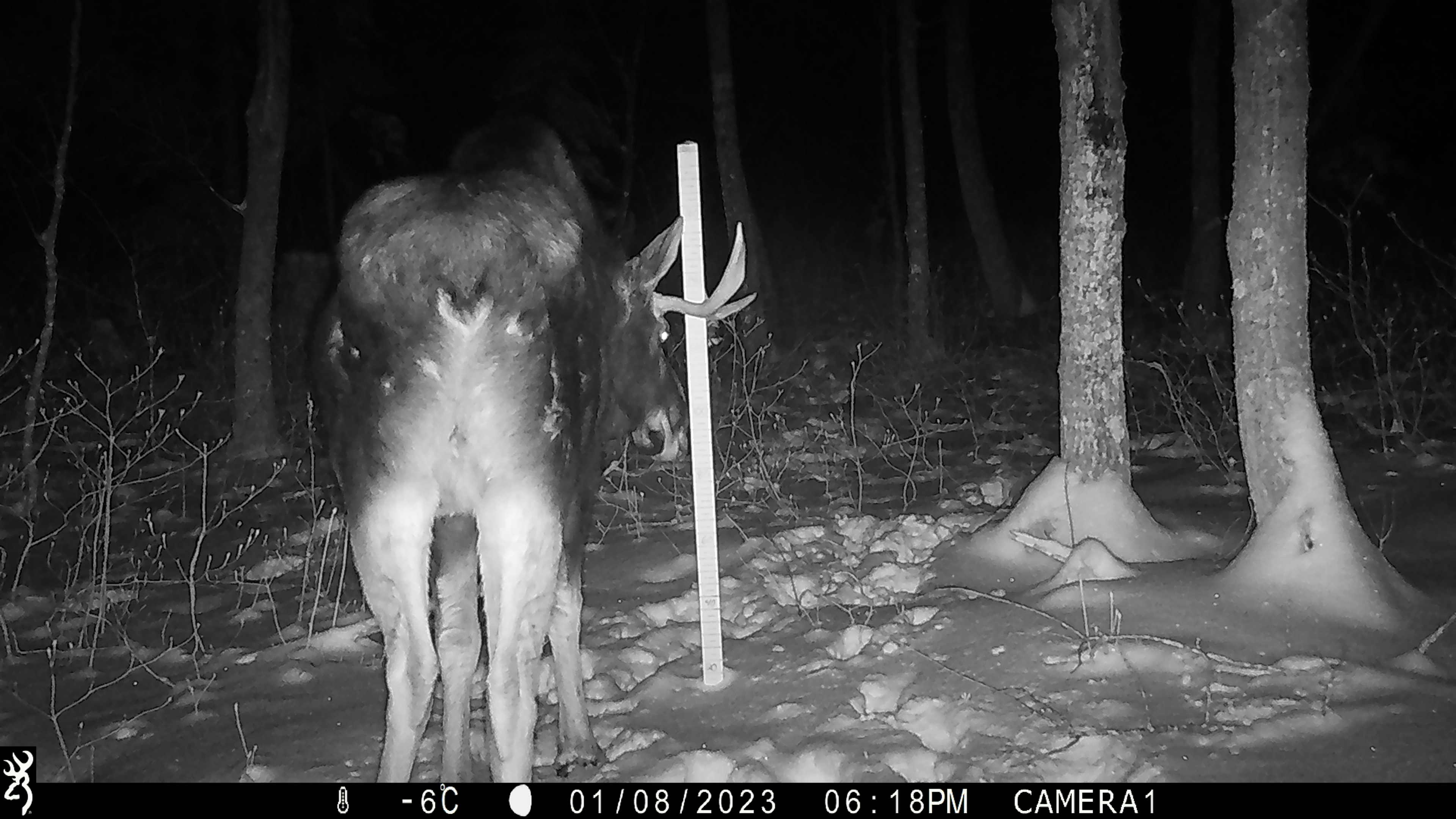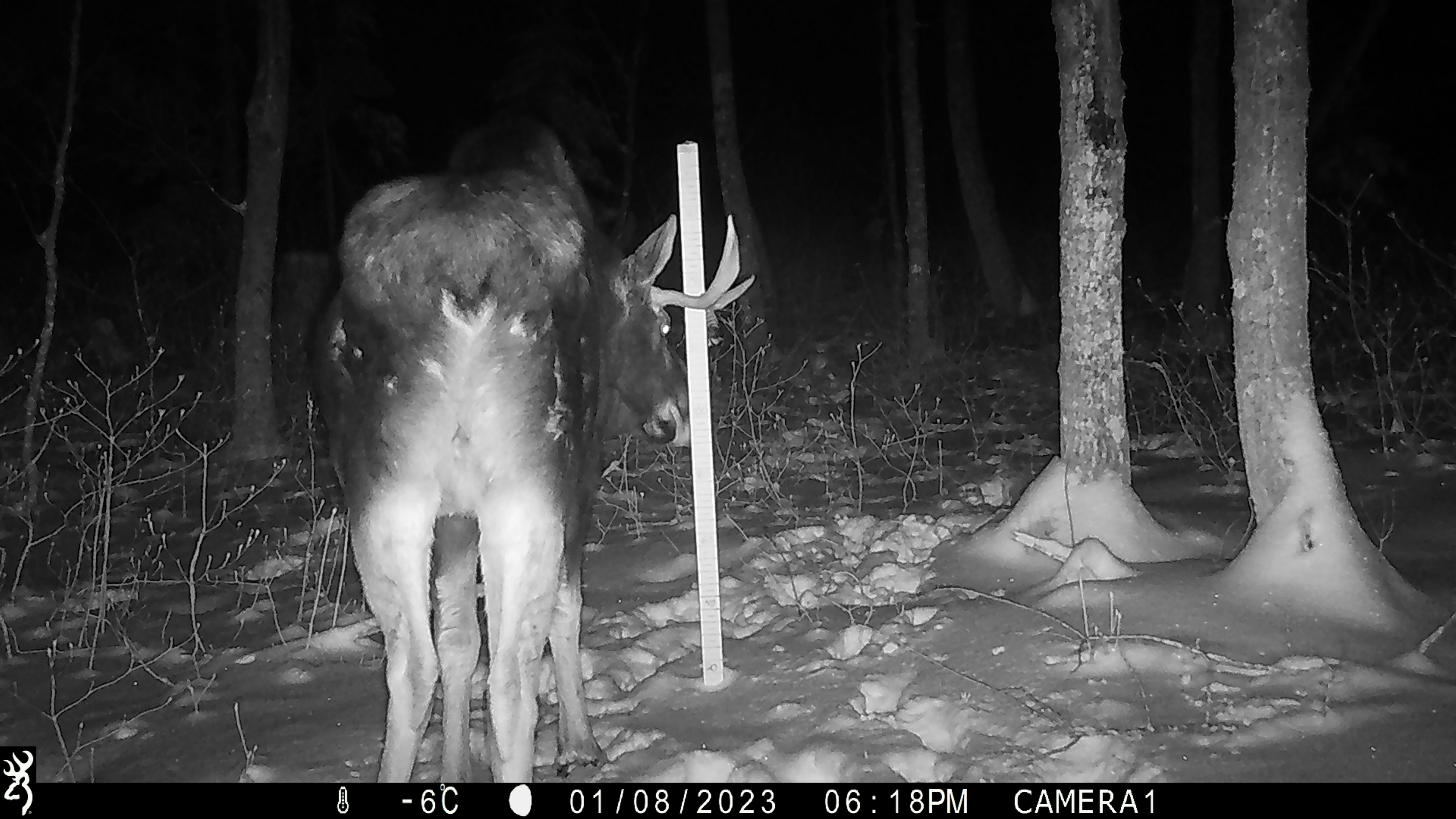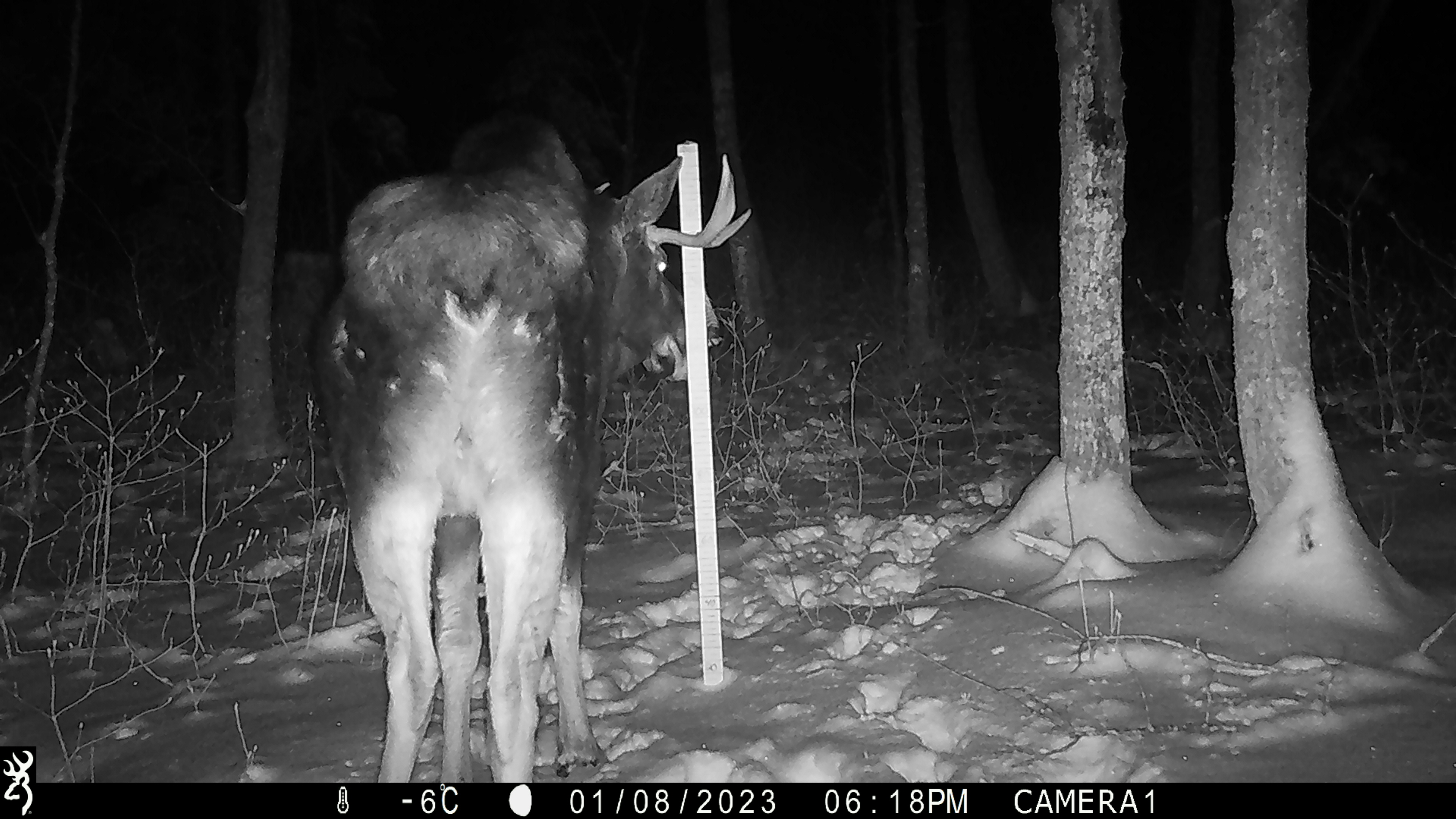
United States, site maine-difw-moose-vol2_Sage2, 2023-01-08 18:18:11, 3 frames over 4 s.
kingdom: Animalia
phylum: Chordata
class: Mammalia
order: Artiodactyla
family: Cervidae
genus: Alces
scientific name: Alces alces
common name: moose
Moose (Alces alces).